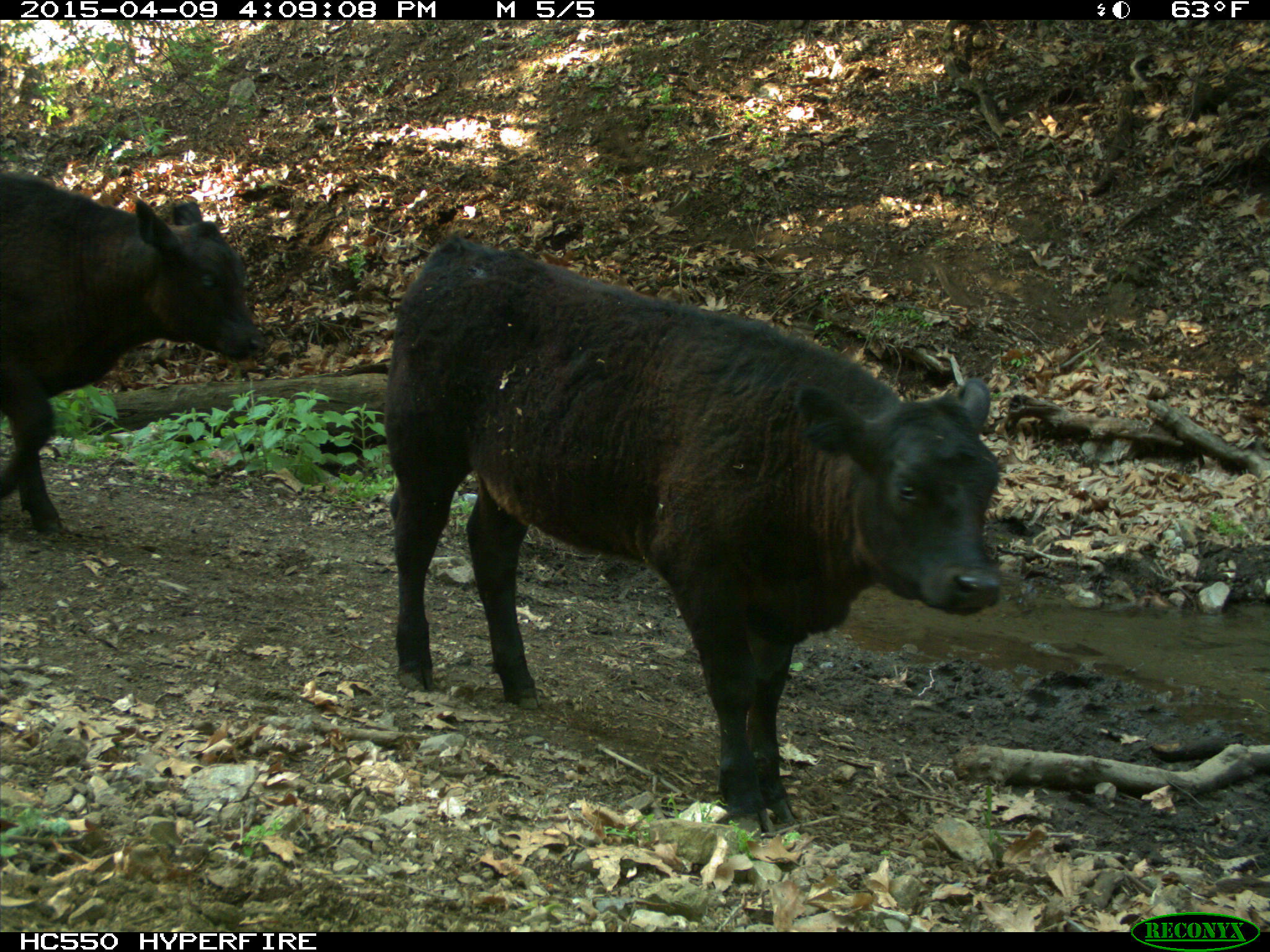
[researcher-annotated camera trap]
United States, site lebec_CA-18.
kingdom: Animalia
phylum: Chordata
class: Mammalia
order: Artiodactyla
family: Bovidae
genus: Bos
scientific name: Bos taurus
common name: domestic cow